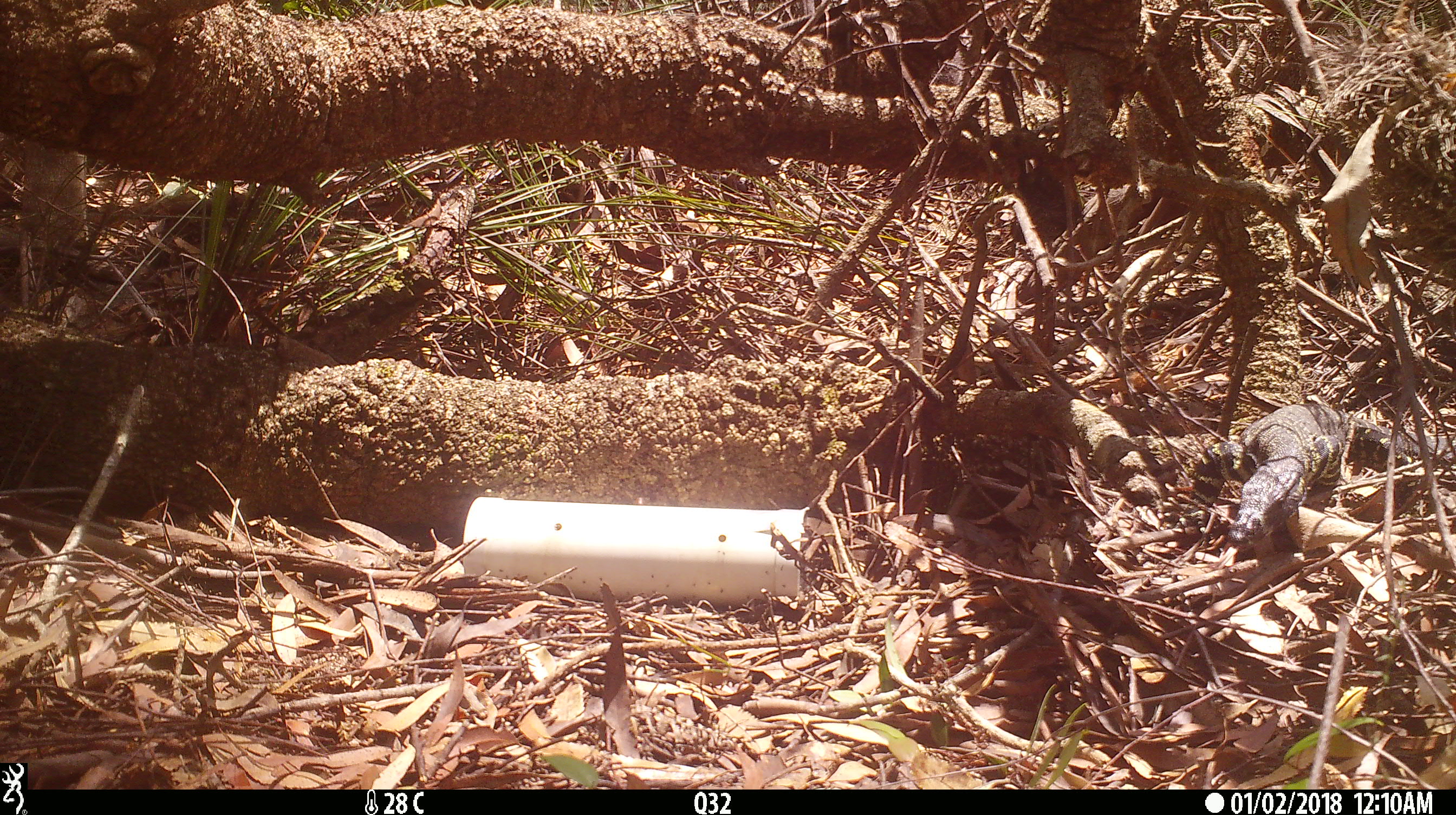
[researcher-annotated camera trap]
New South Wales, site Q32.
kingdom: Animalia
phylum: Chordata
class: Reptilia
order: Squamata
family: Varanidae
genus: Varanus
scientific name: Varanus varius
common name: lace monitor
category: goanna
Goanna (lace monitor) (Varanus varius).